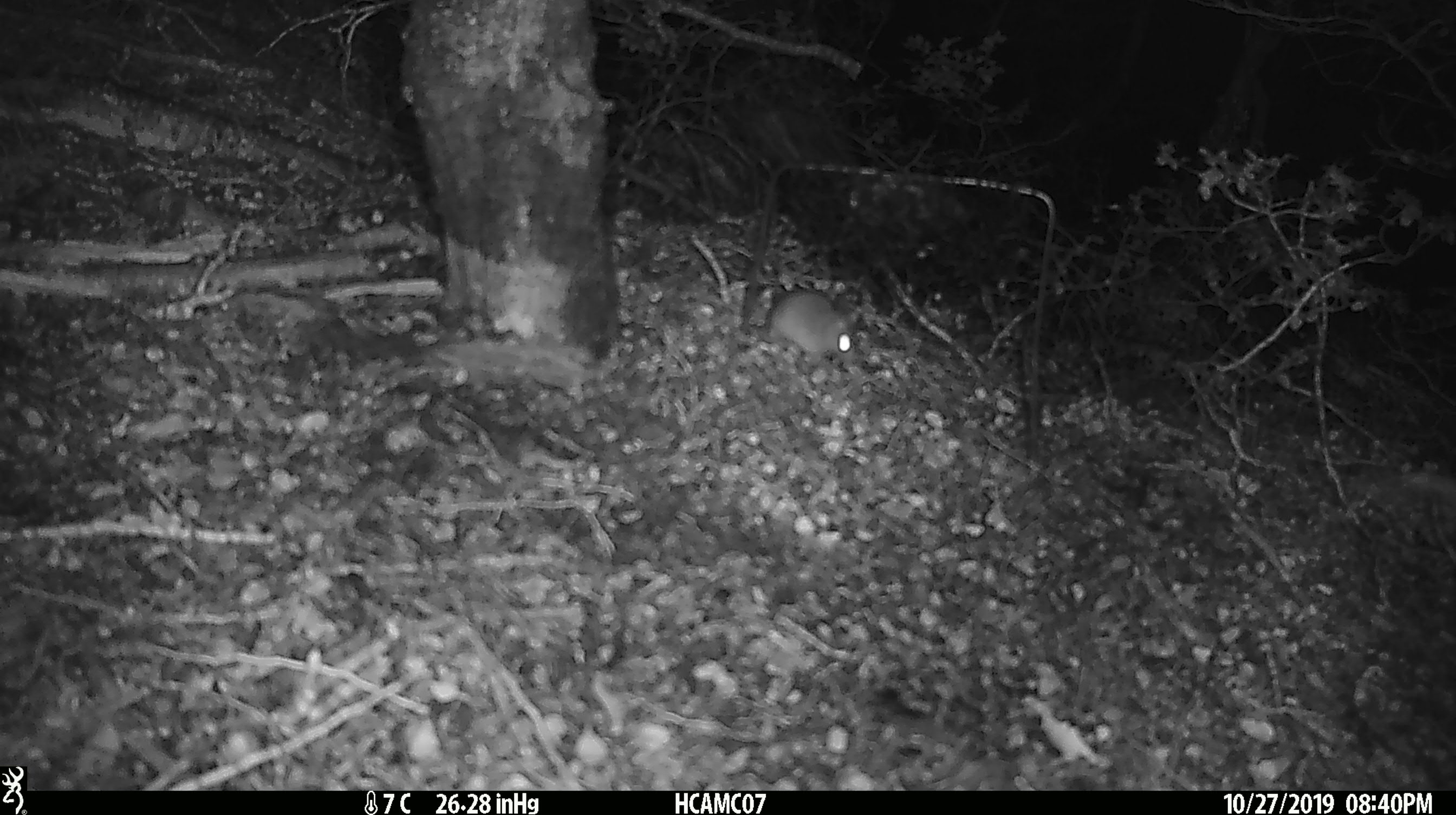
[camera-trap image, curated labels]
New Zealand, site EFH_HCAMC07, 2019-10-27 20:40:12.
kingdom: Animalia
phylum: Chordata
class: Mammalia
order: Rodentia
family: Muridae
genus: Mus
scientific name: Mus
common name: mouse